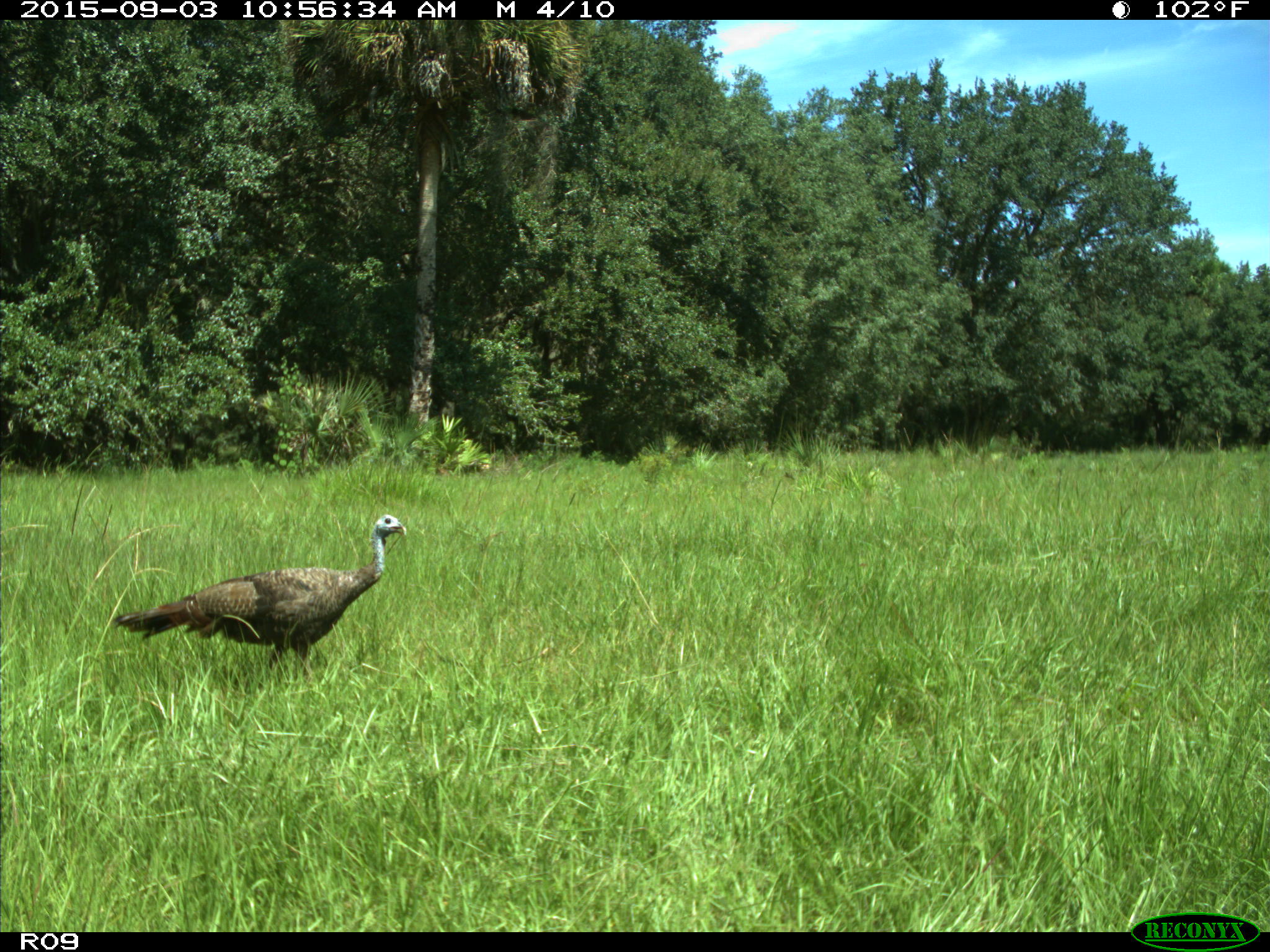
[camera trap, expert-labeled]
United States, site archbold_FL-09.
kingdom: Animalia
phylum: Chordata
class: Aves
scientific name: Aves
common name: birds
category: unidentified bird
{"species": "unidentified bird (birds) (Aves)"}